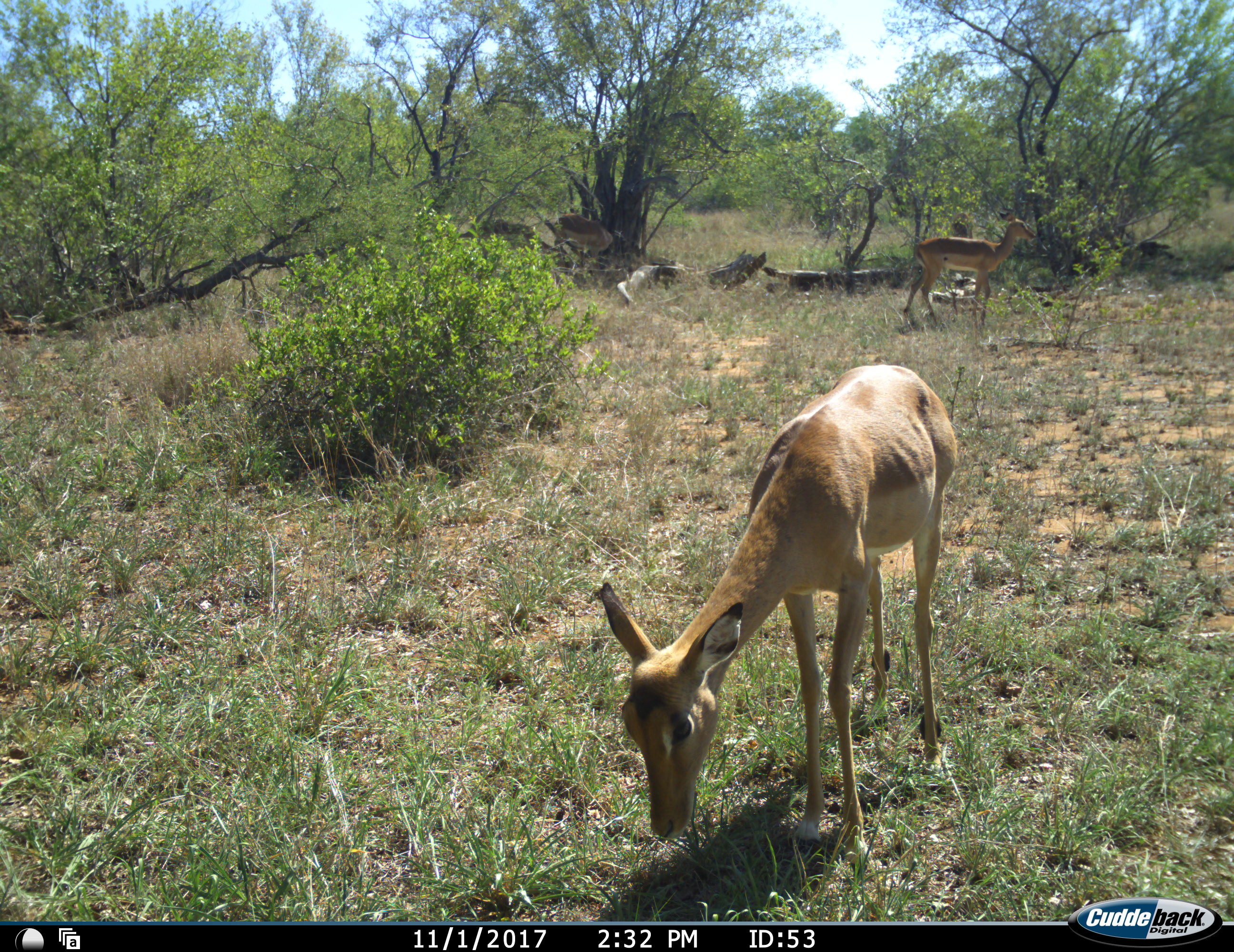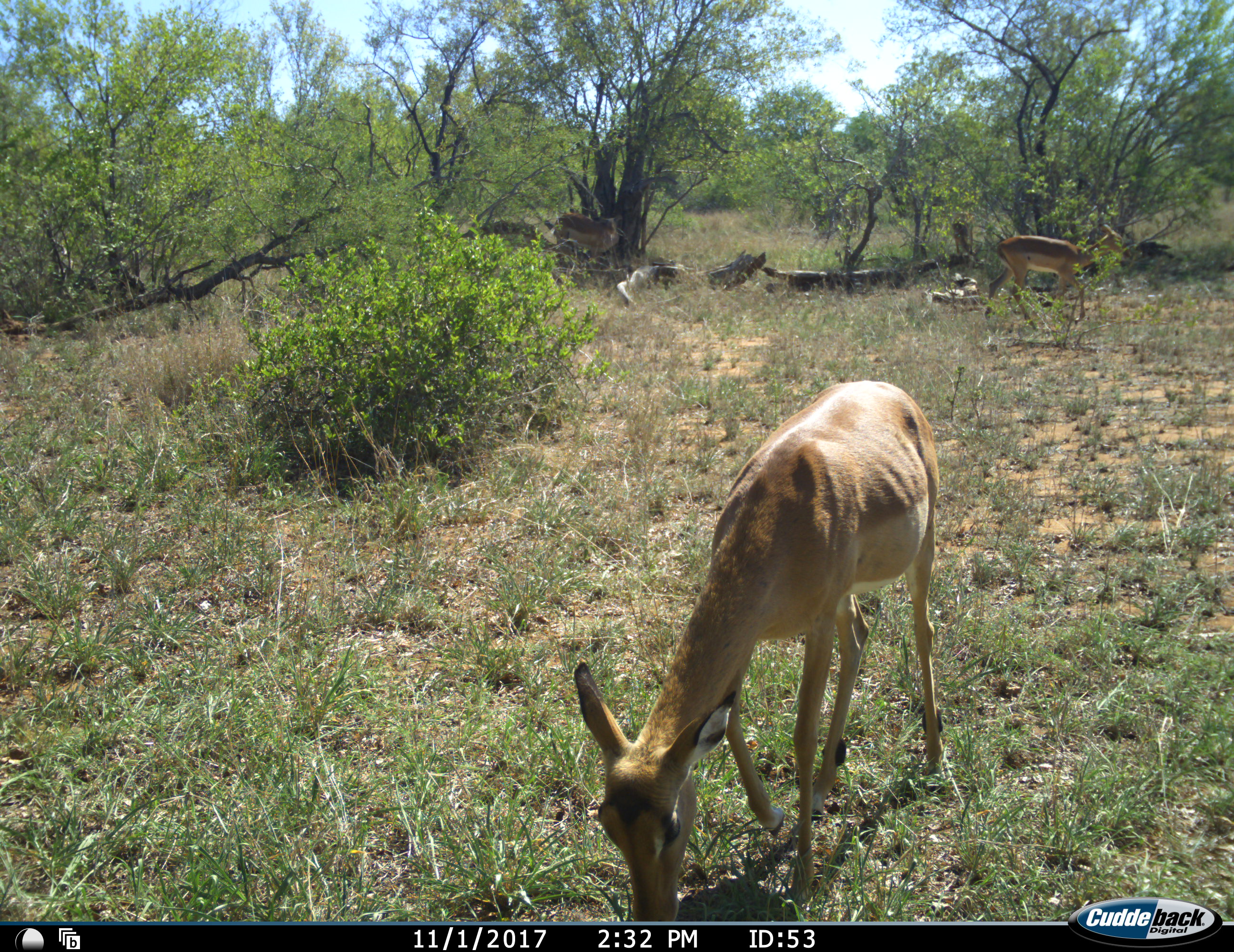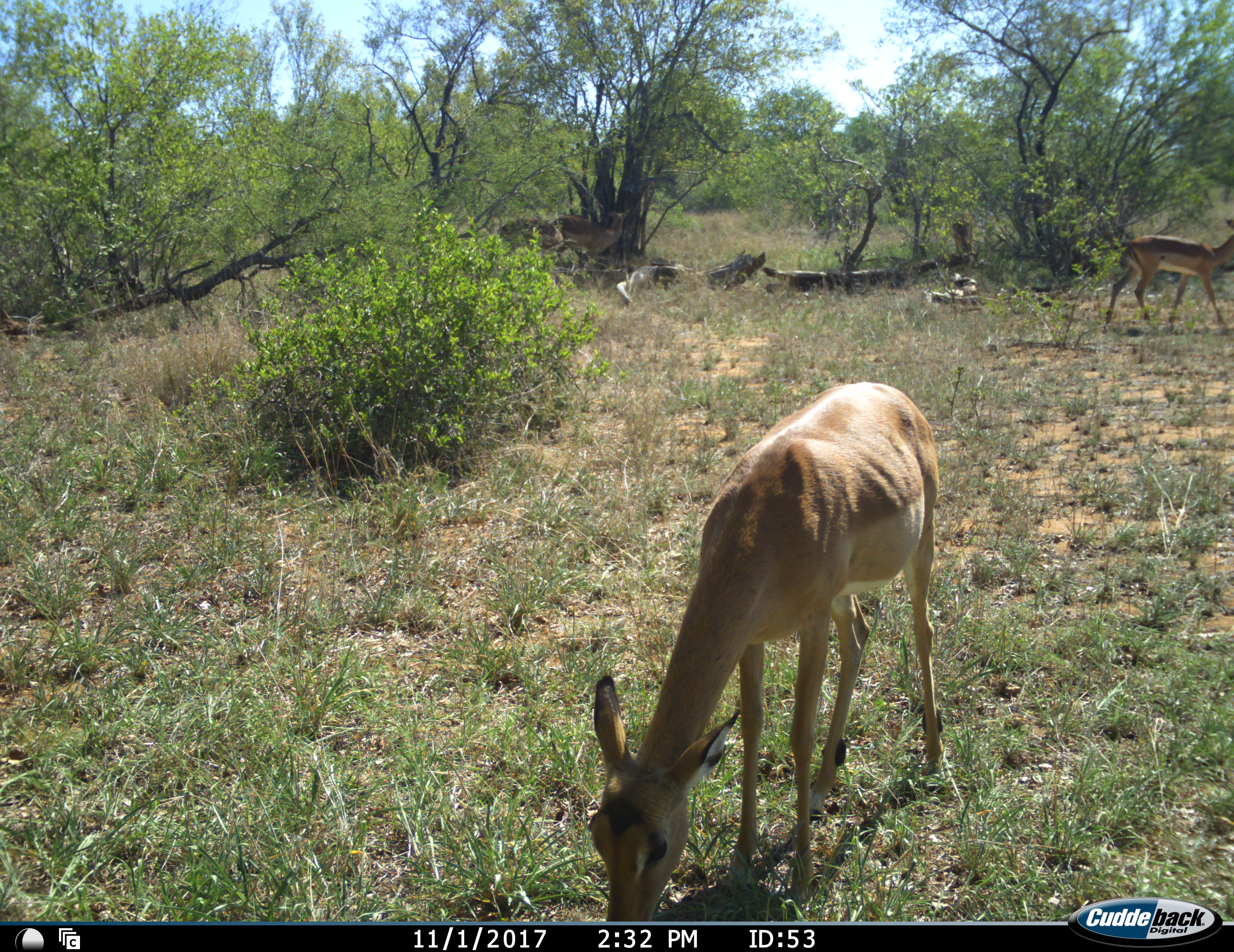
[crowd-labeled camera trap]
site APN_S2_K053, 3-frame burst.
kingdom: Animalia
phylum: Chordata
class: Mammalia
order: Artiodactyla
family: Bovidae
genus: Aepyceros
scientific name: Aepyceros melampus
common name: impala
Impala (Aepyceros melampus), count 4. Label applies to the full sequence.